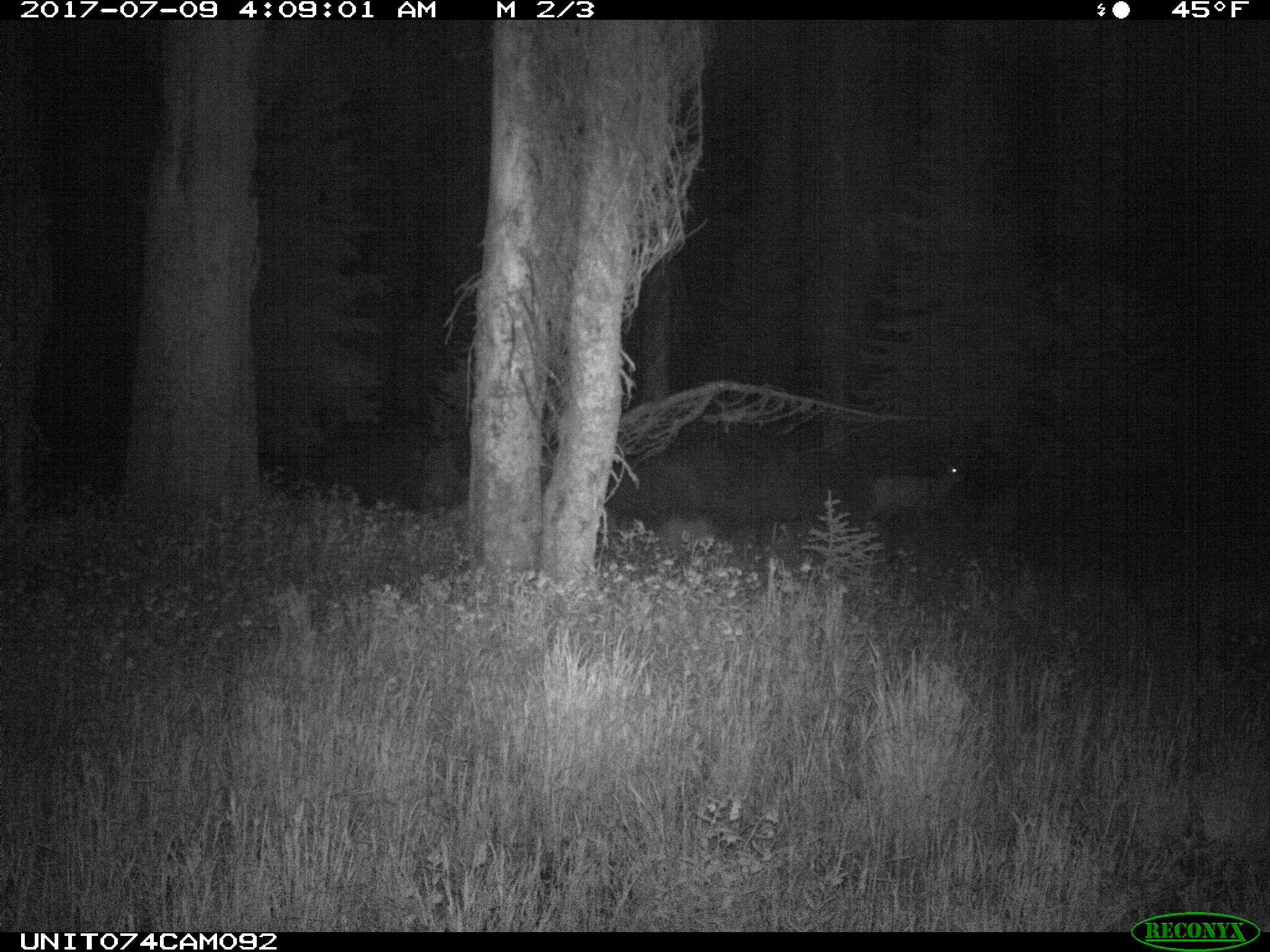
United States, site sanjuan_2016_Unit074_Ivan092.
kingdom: Animalia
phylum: Chordata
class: Mammalia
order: Artiodactyla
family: Cervidae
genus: Odocoileus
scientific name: Odocoileus hemionus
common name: mule deer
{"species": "Odocoileus hemionus (mule deer)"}